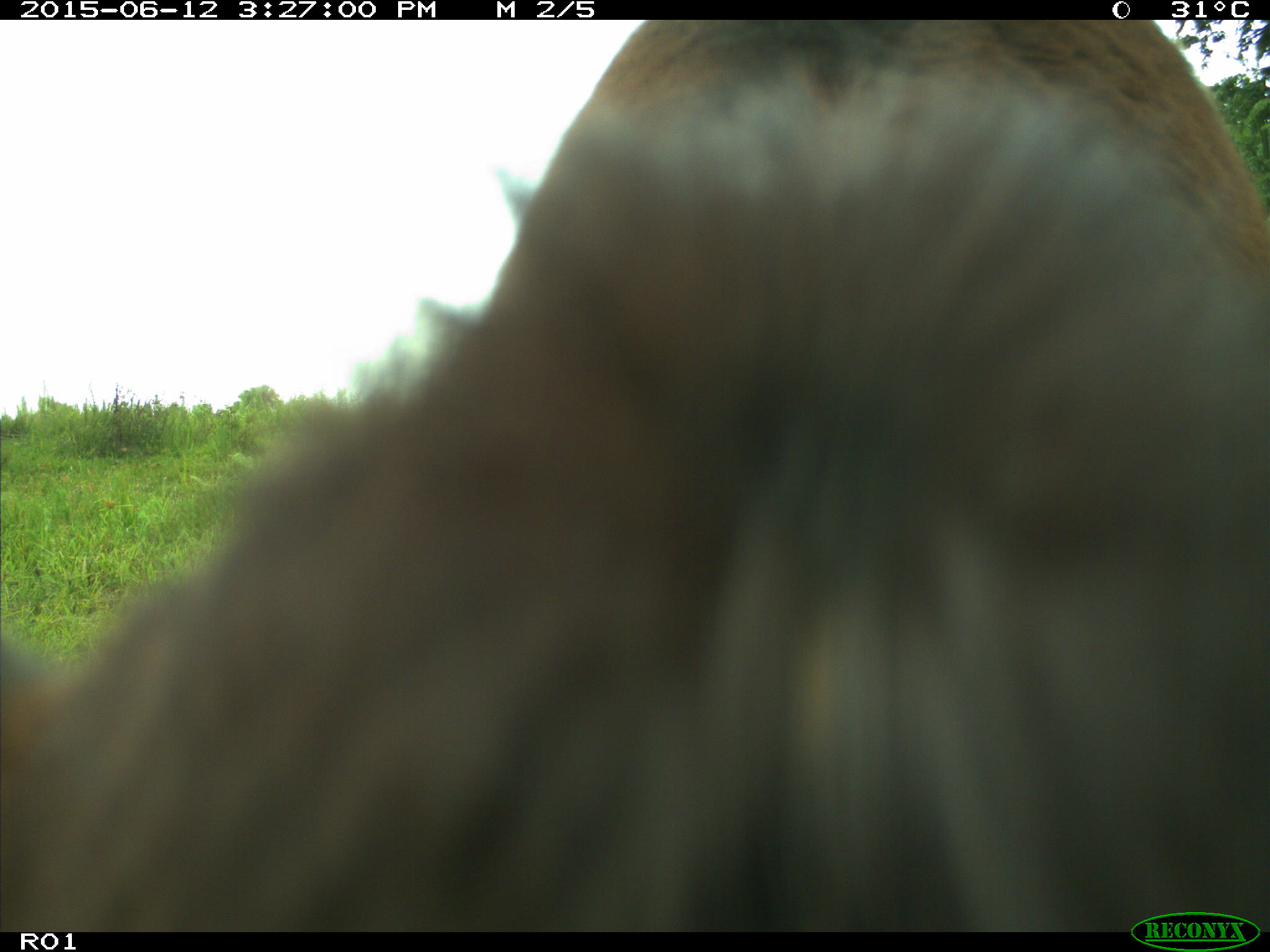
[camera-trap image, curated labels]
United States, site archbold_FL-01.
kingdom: Animalia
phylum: Chordata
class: Mammalia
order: Artiodactyla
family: Bovidae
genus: Bos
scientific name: Bos taurus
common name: domestic cow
Bos taurus (domestic cow).